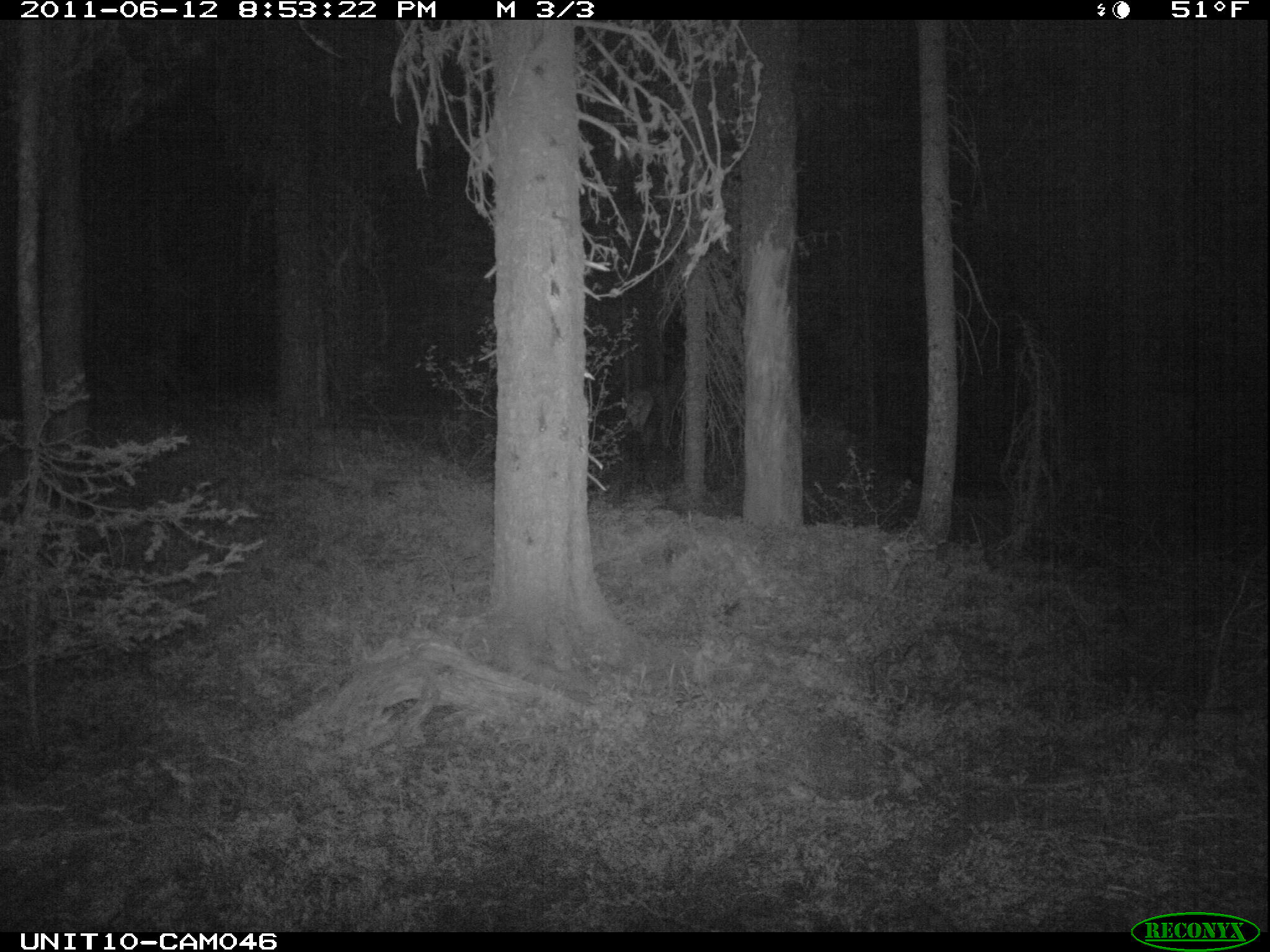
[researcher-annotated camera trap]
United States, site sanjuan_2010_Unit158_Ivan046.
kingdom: Animalia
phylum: Chordata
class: Mammalia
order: Artiodactyla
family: Cervidae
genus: Cervus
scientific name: Cervus elaphus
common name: red deer